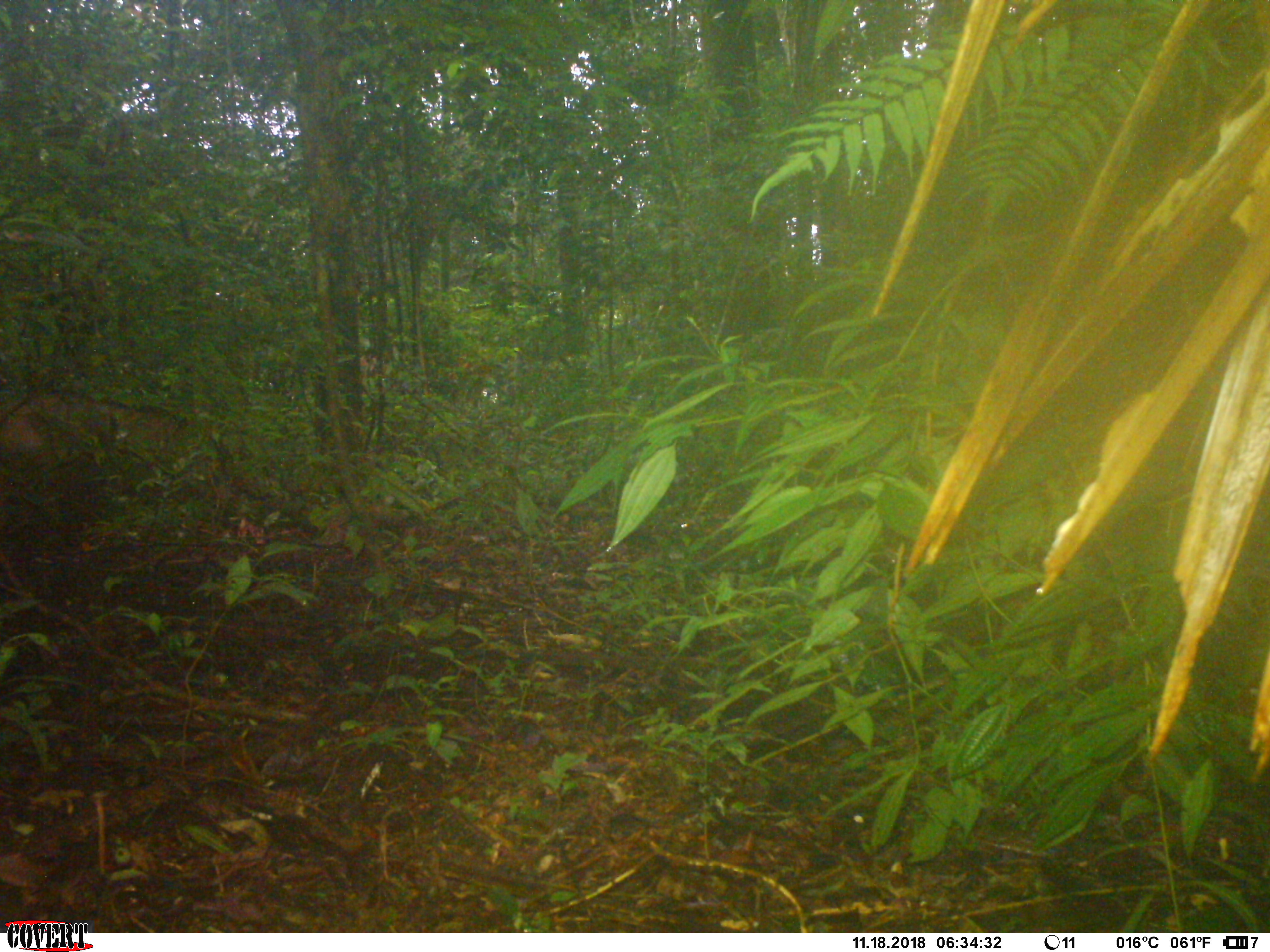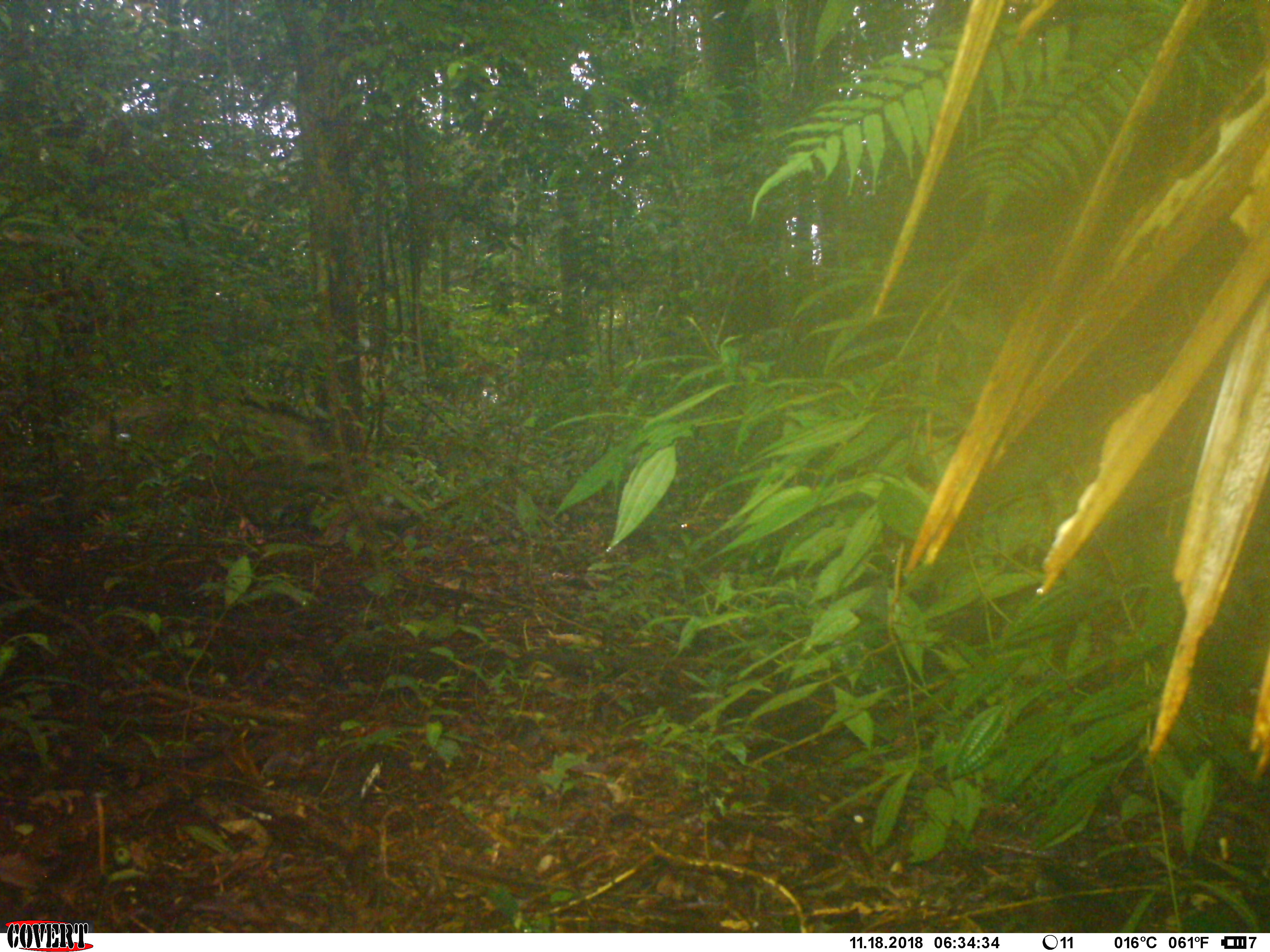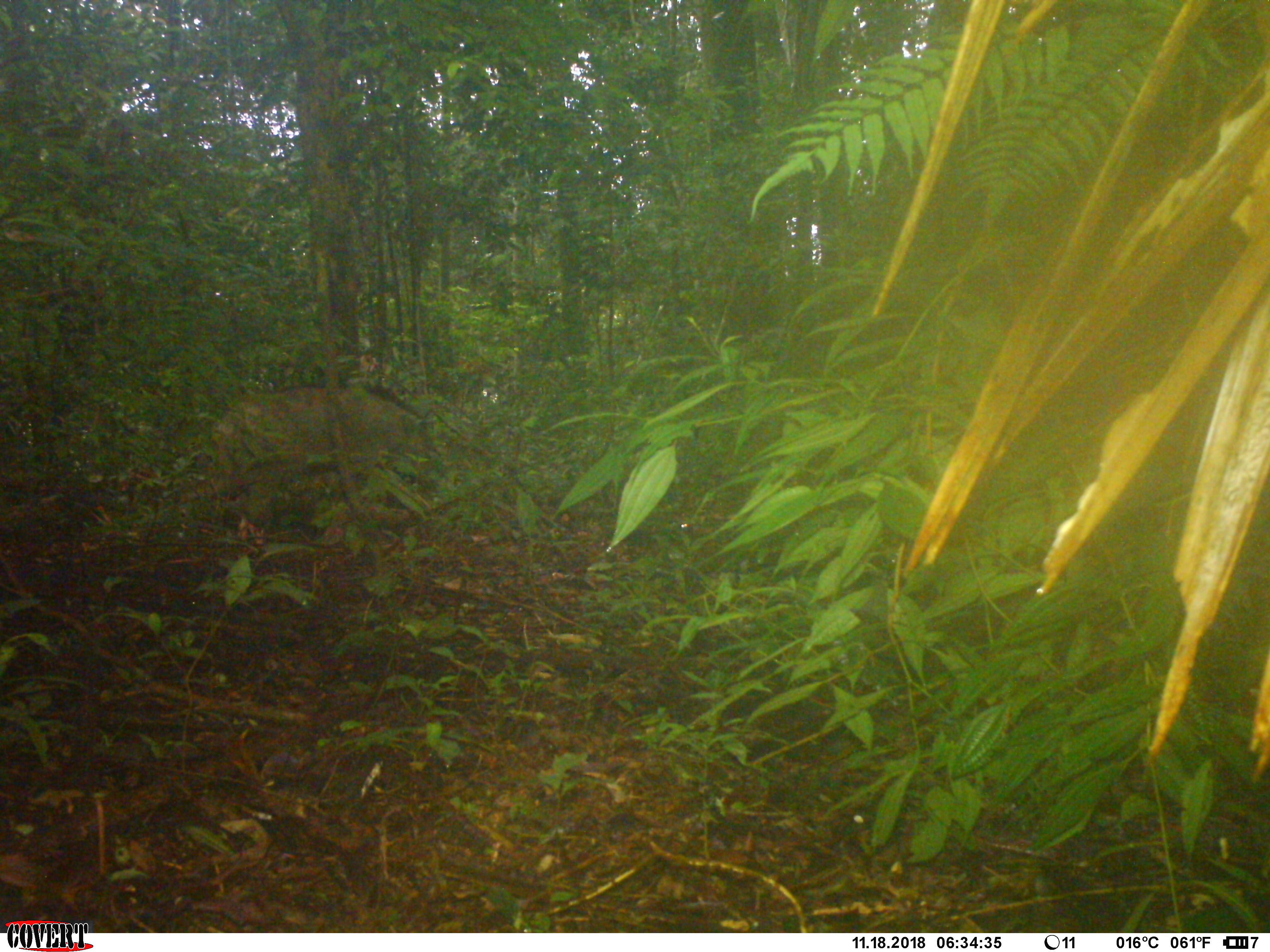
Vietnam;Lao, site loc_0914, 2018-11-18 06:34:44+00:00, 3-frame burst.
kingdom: Animalia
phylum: Chordata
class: Mammalia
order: Artiodactyla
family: Suidae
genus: Sus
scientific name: Sus scrofa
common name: eurasian wild pig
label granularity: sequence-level